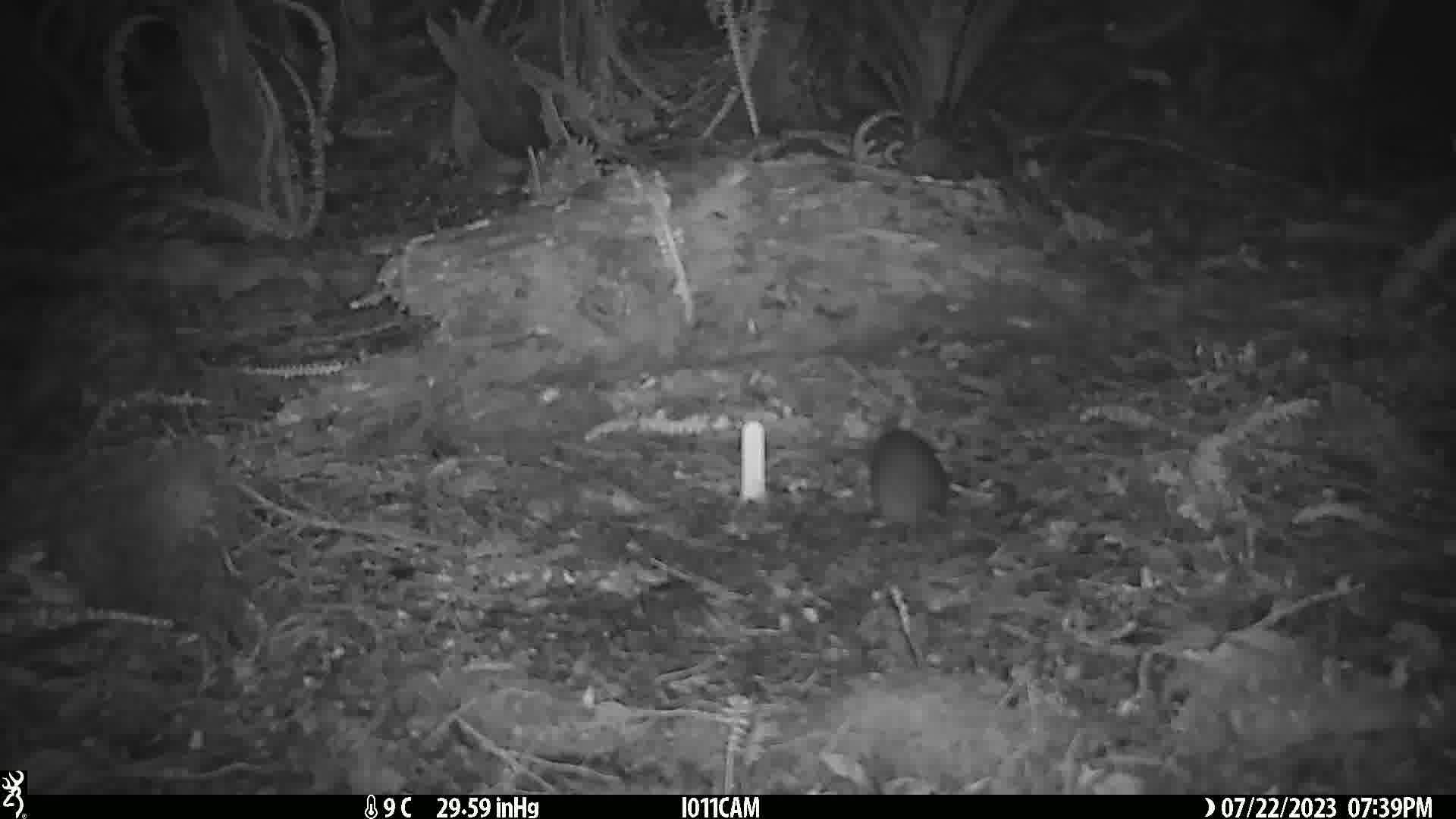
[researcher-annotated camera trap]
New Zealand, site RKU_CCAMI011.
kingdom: Animalia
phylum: Chordata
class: Mammalia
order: Rodentia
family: Muridae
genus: Rattus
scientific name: Rattus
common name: rat